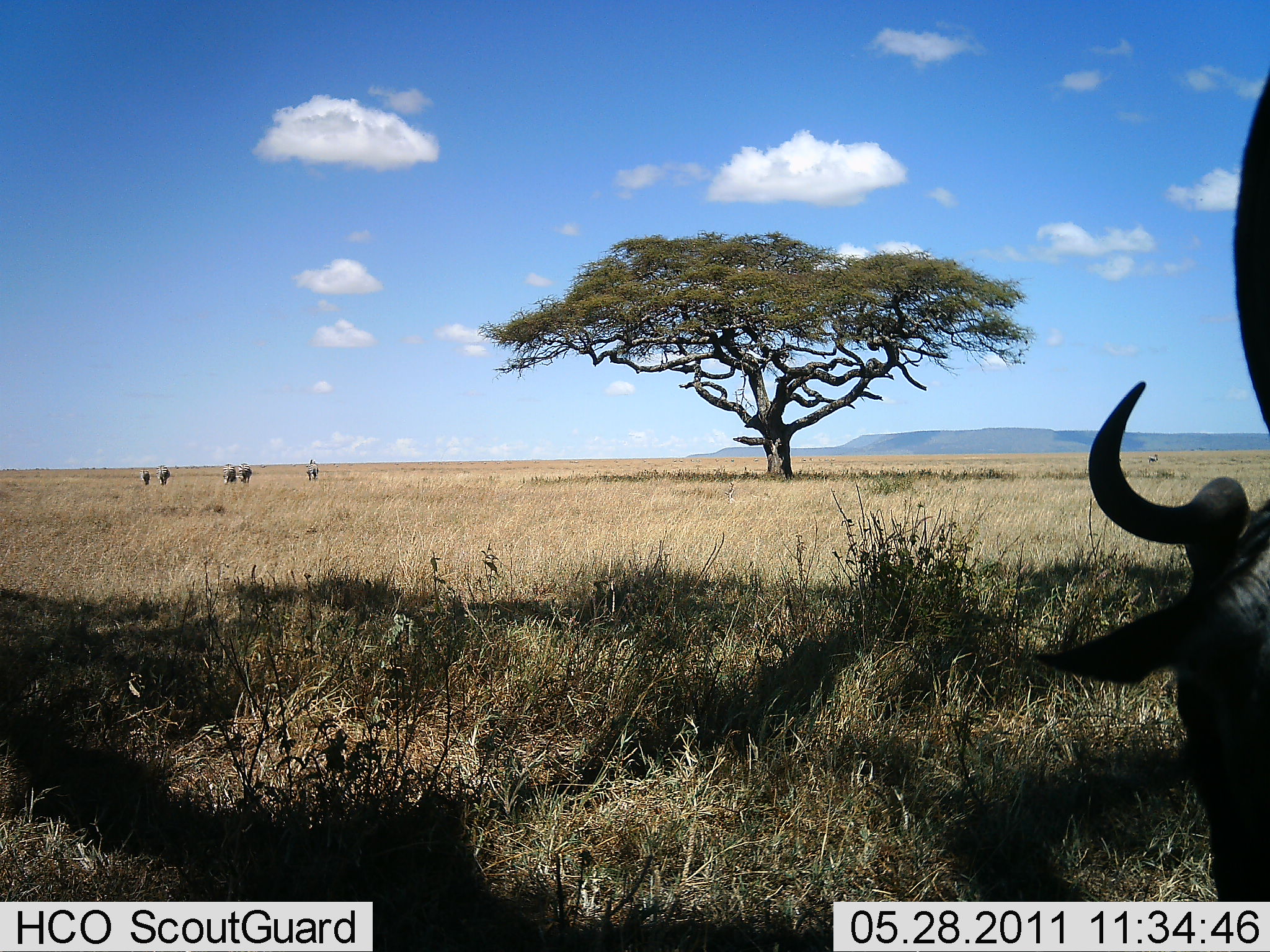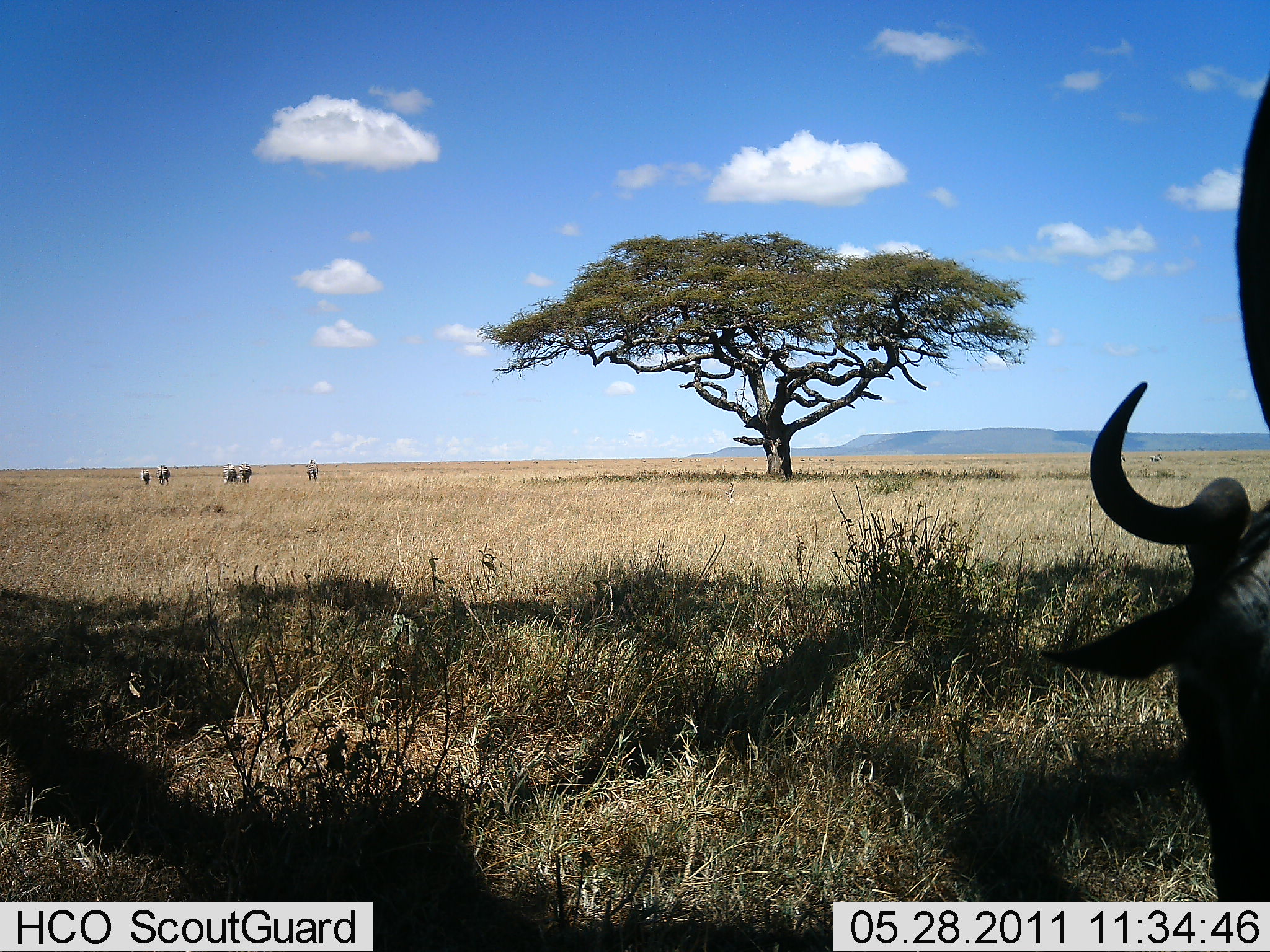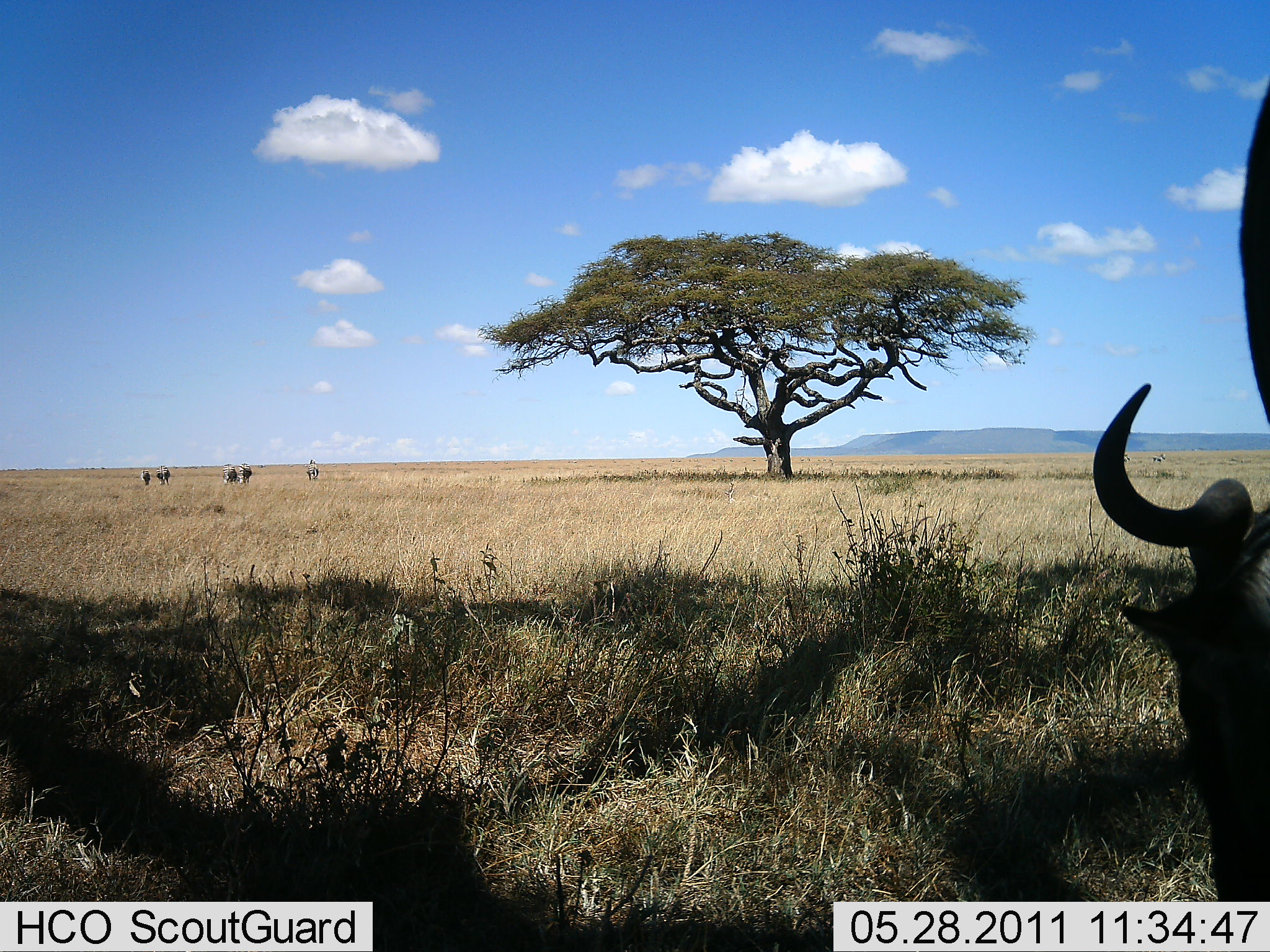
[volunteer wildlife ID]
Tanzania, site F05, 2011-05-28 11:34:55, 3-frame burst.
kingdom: Animalia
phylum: Chordata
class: Mammalia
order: Artiodactyla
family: Bovidae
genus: Connochaetes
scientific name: Connochaetes taurinus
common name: blue wildebeest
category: wildebeest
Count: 1.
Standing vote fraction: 89%.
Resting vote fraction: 6%.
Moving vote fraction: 6%.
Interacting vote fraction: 0%.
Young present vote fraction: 0%.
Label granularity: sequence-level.